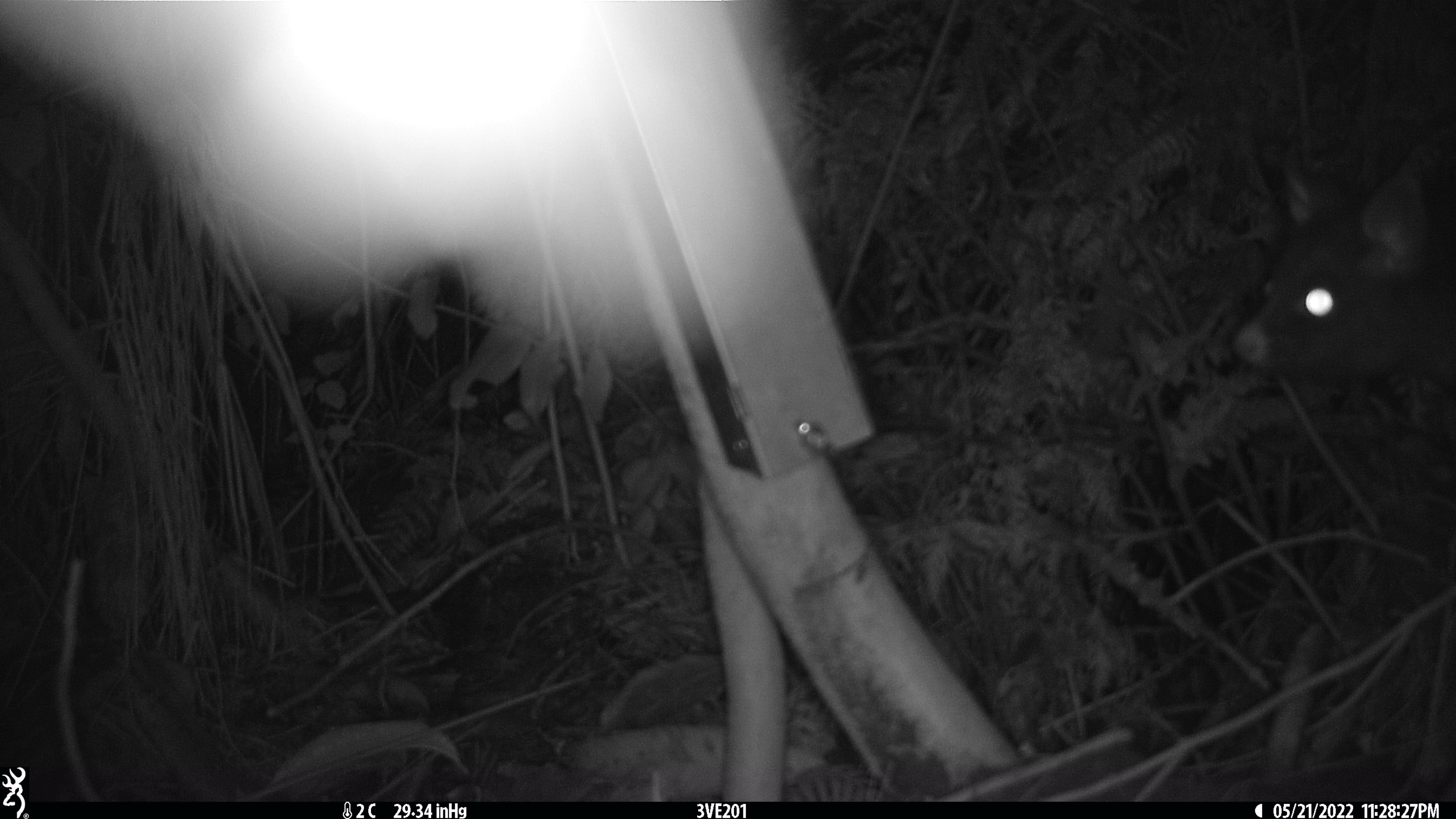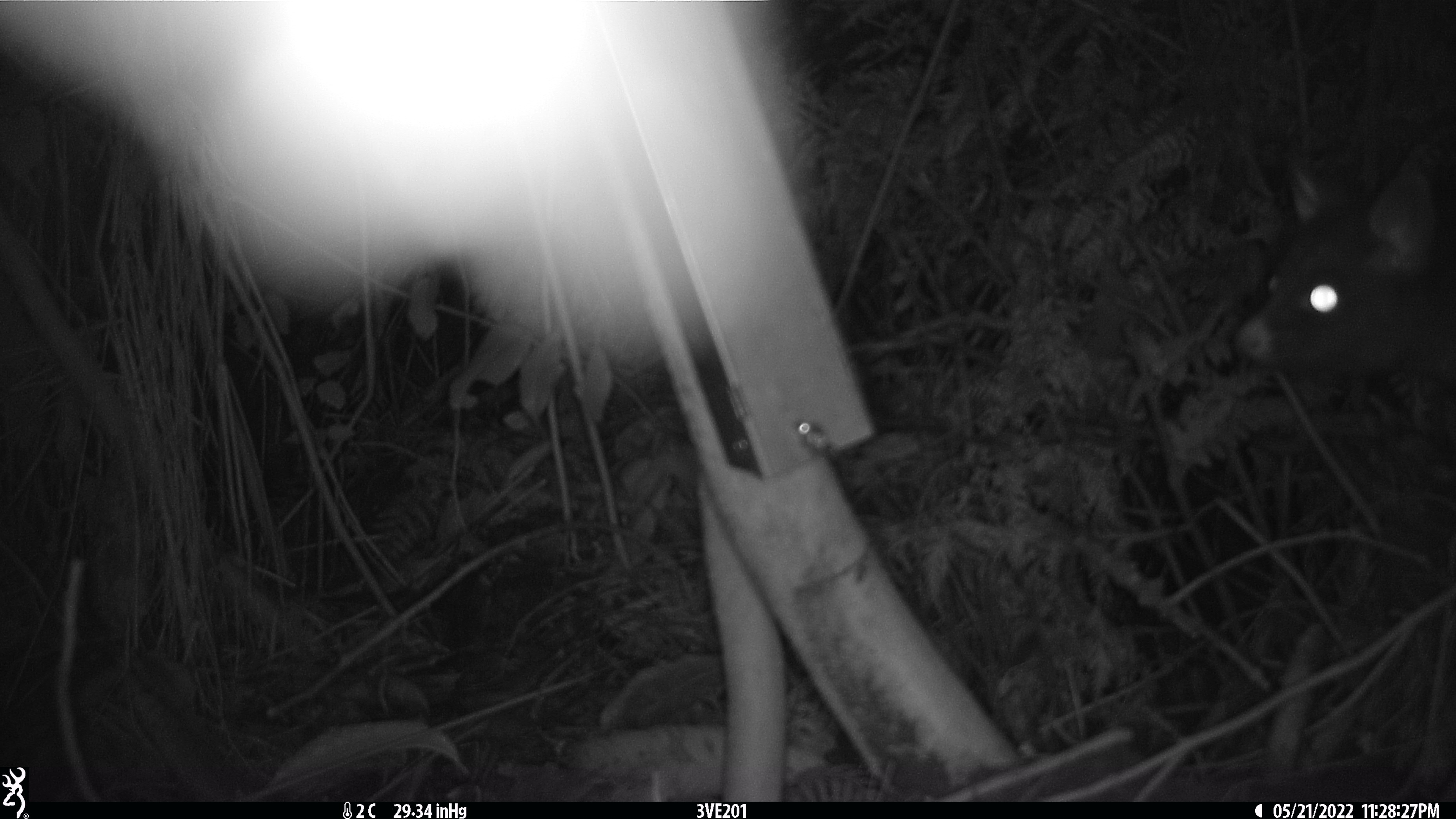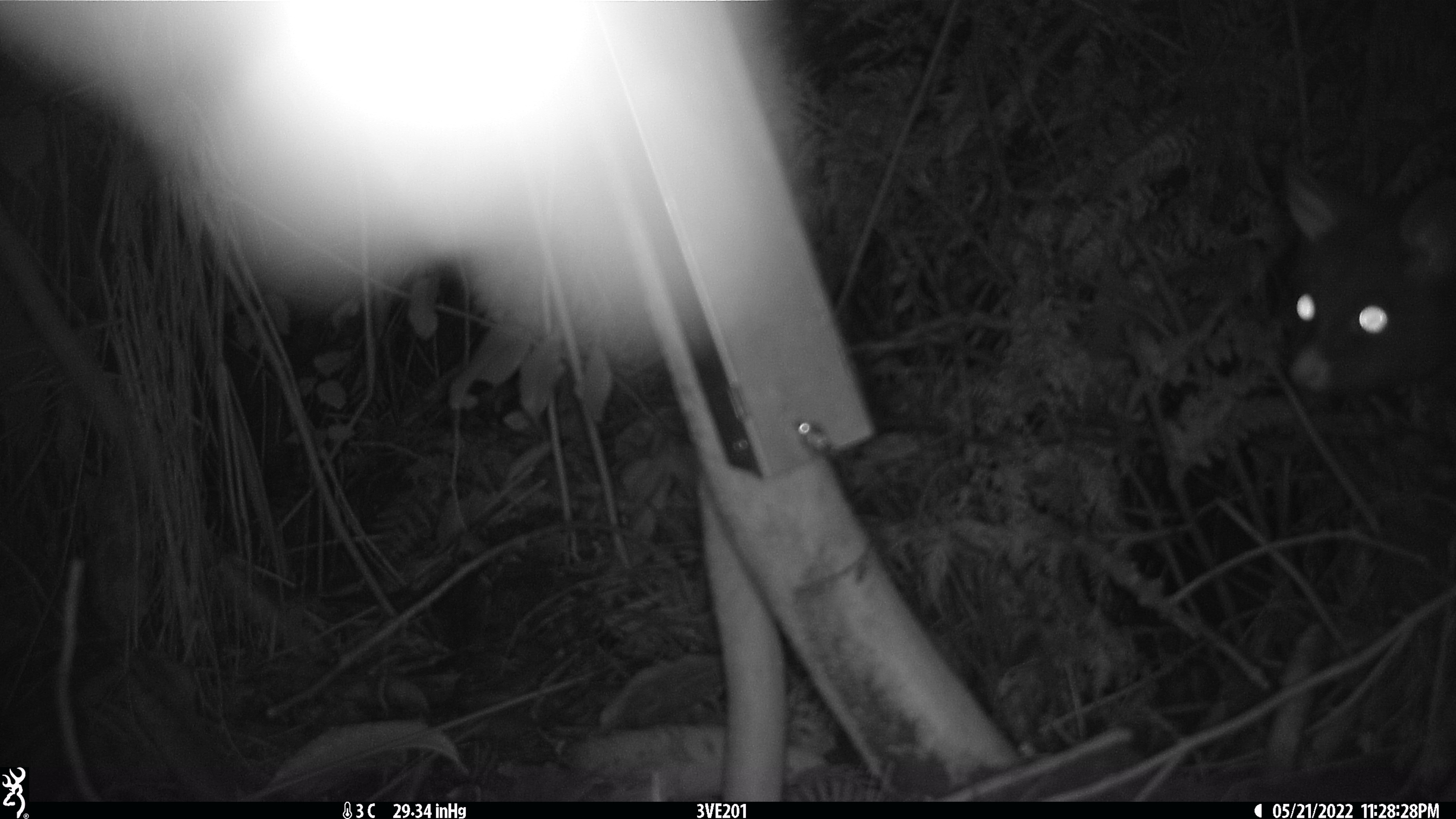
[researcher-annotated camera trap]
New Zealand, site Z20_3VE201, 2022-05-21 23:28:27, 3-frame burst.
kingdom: Animalia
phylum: Chordata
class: Mammalia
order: Diprotodontia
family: Phalangeridae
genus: Trichosurus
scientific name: Trichosurus vulpecula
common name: common brushtail possum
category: possum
Possum (common brushtail possum) (Trichosurus vulpecula).